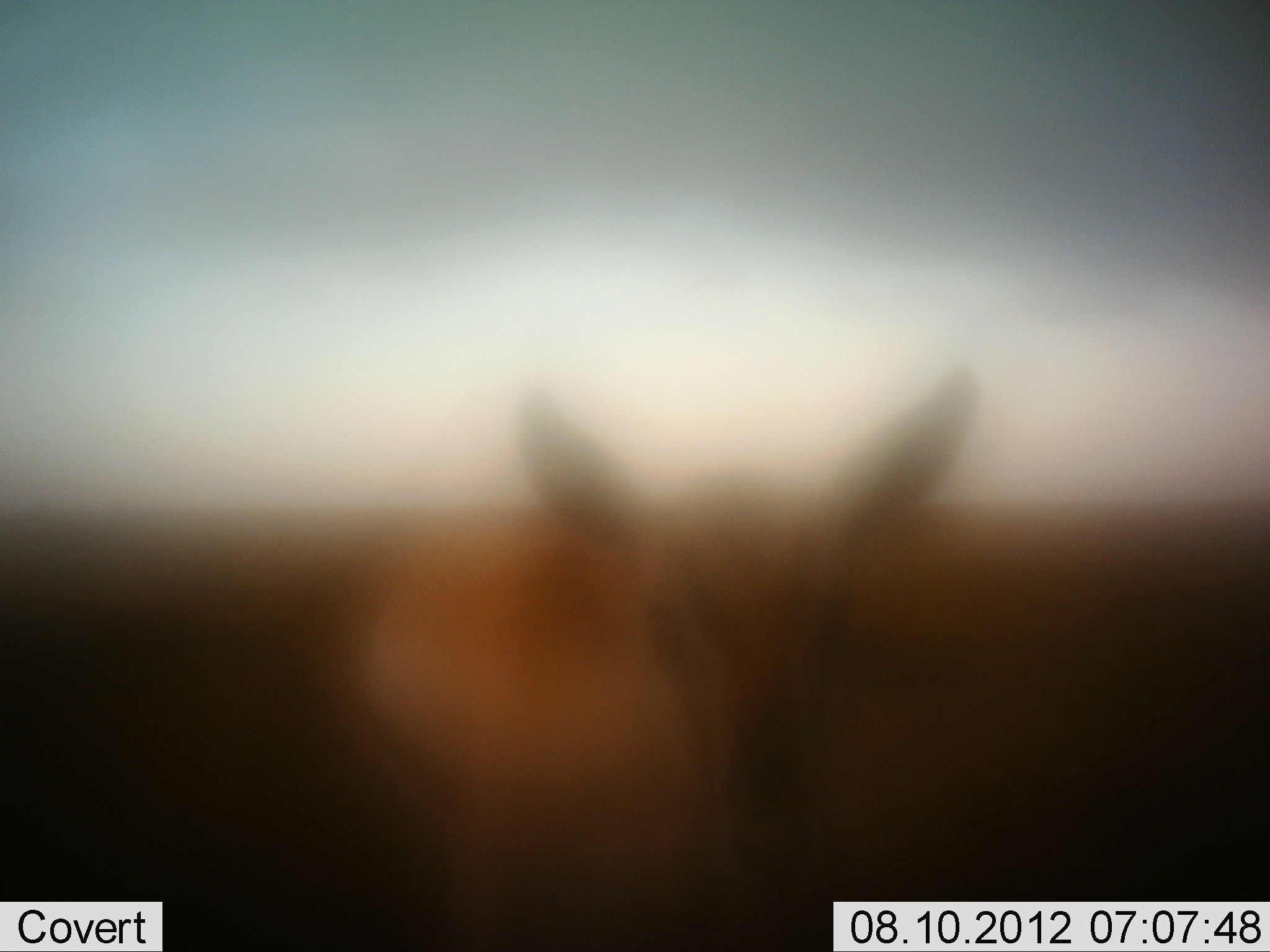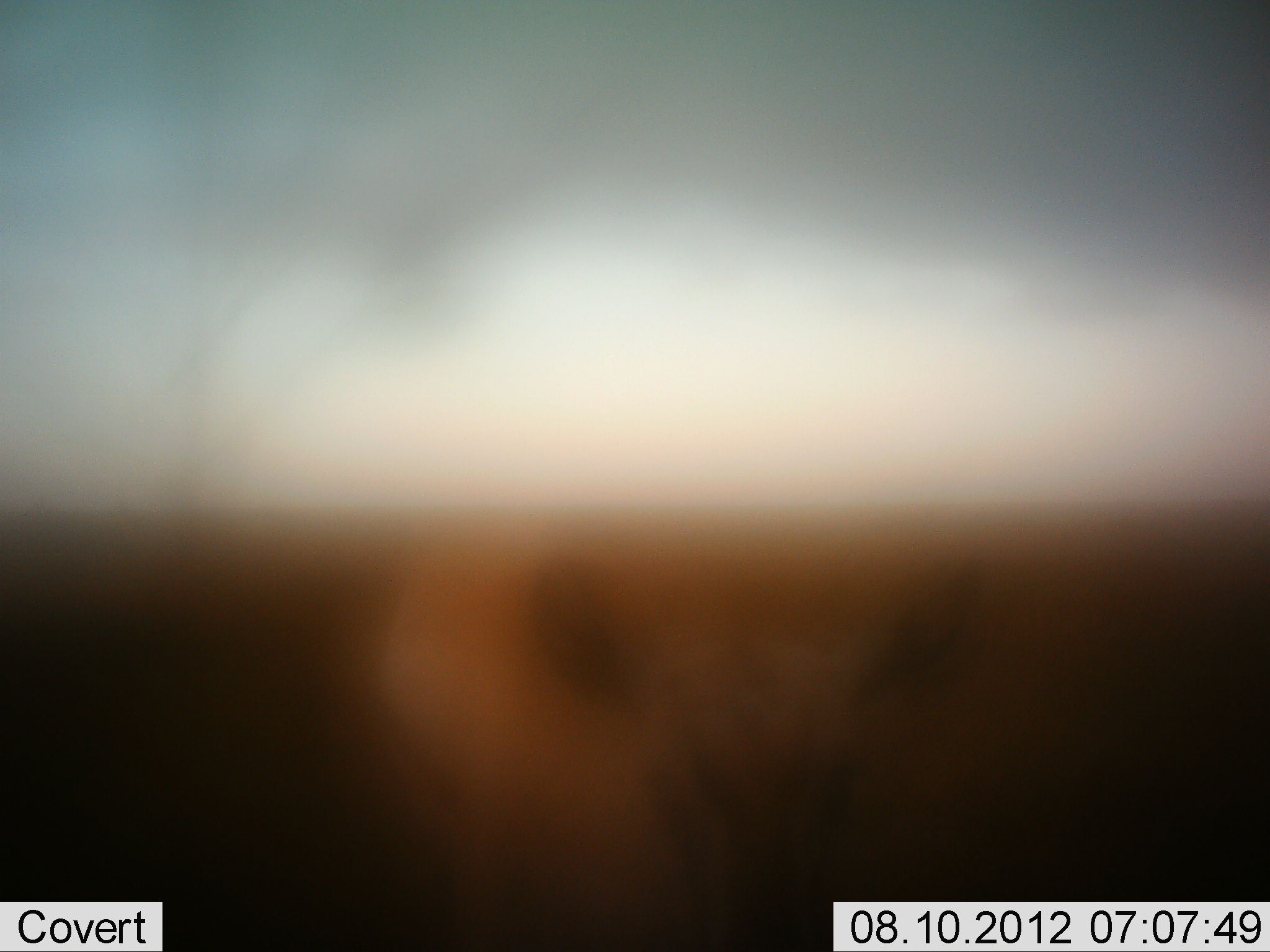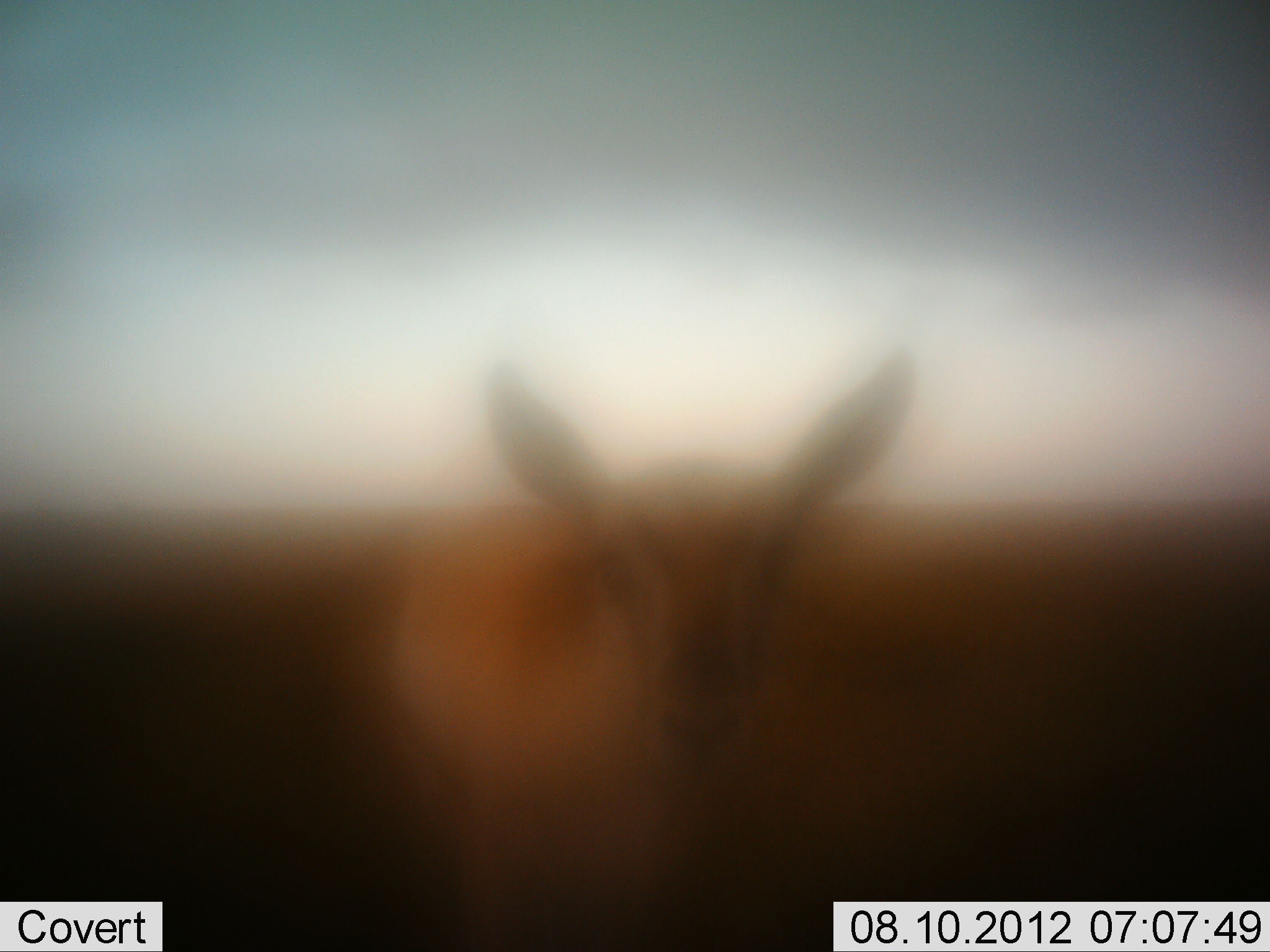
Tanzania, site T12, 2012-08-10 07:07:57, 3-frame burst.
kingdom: Animalia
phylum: Chordata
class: Mammalia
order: Artiodactyla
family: Bovidae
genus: Eudorcas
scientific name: Eudorcas thomsonii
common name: thomson's gazelle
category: gazellethomsons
Gazellethomsons (thomson's gazelle) (Eudorcas thomsonii), count 1. Behavior (volunteer vote fractions): standing 90%, resting 0%, moving 0%, interacting 10%. Young present (vote fraction): 0%. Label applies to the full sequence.